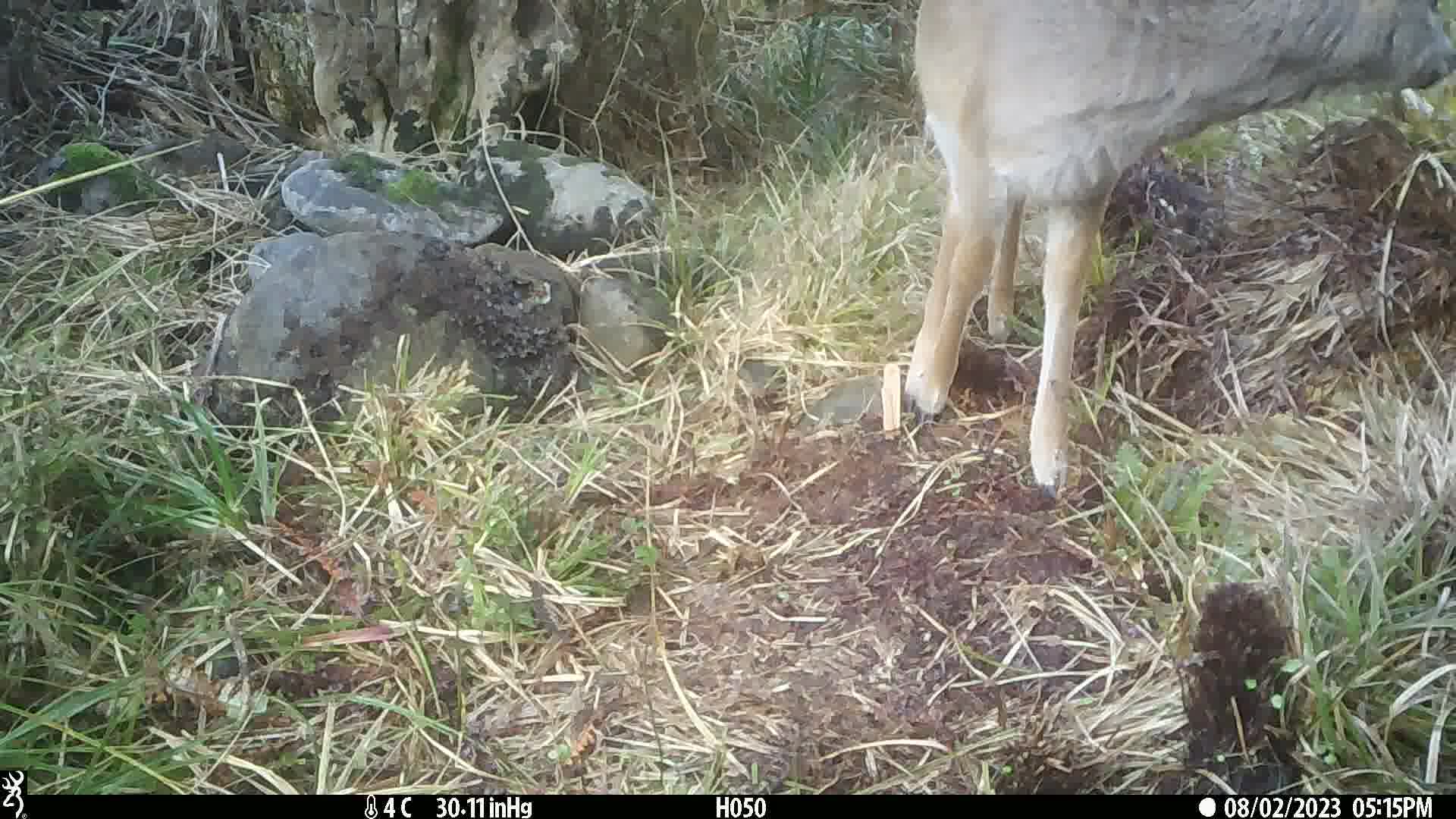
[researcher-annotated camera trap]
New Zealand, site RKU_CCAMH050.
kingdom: Animalia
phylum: Chordata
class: Mammalia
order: Artiodactyla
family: Cervidae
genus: Odocoileus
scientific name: Odocoileus virginianus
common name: white-tailed deer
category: white tailed deer